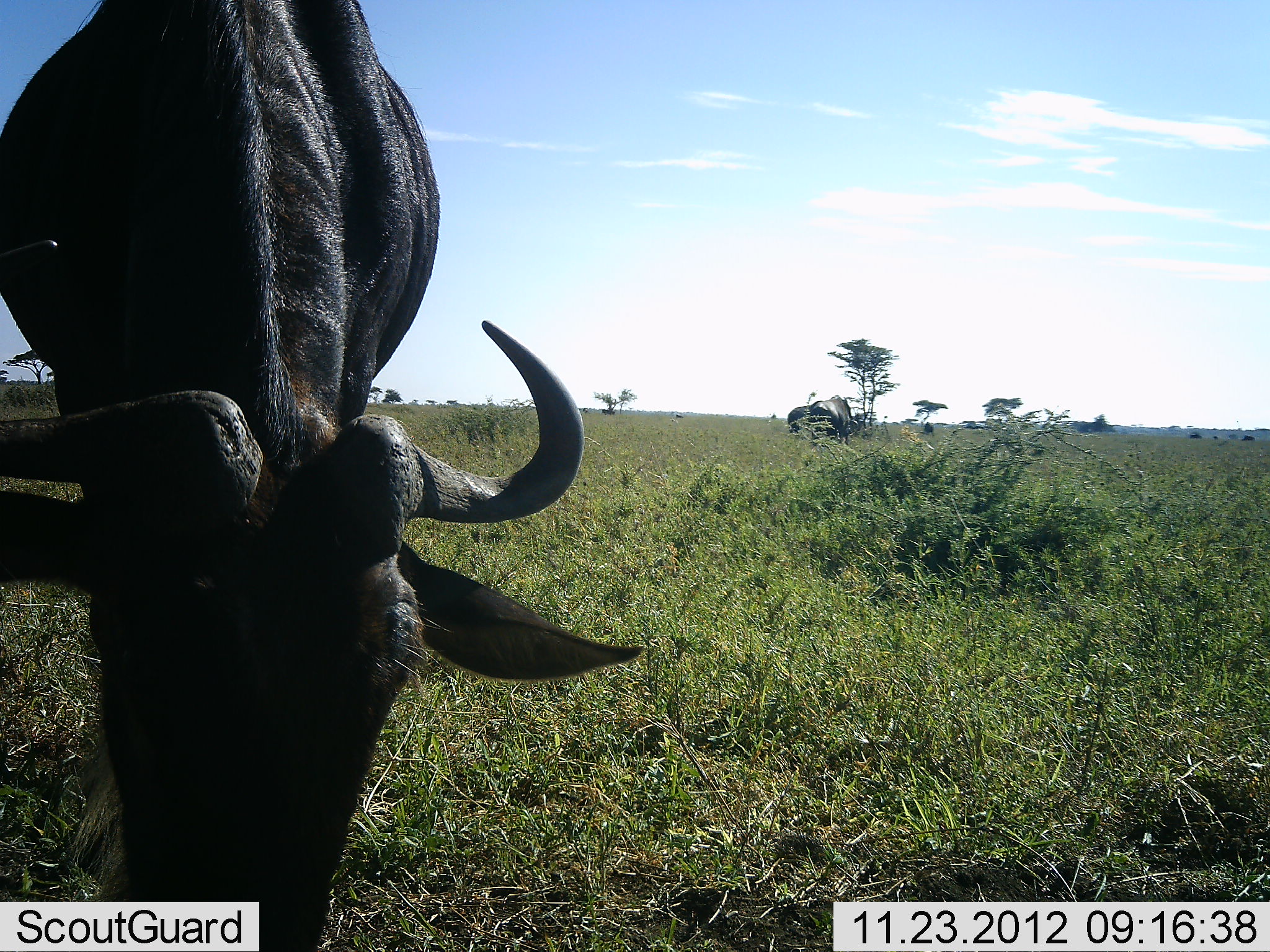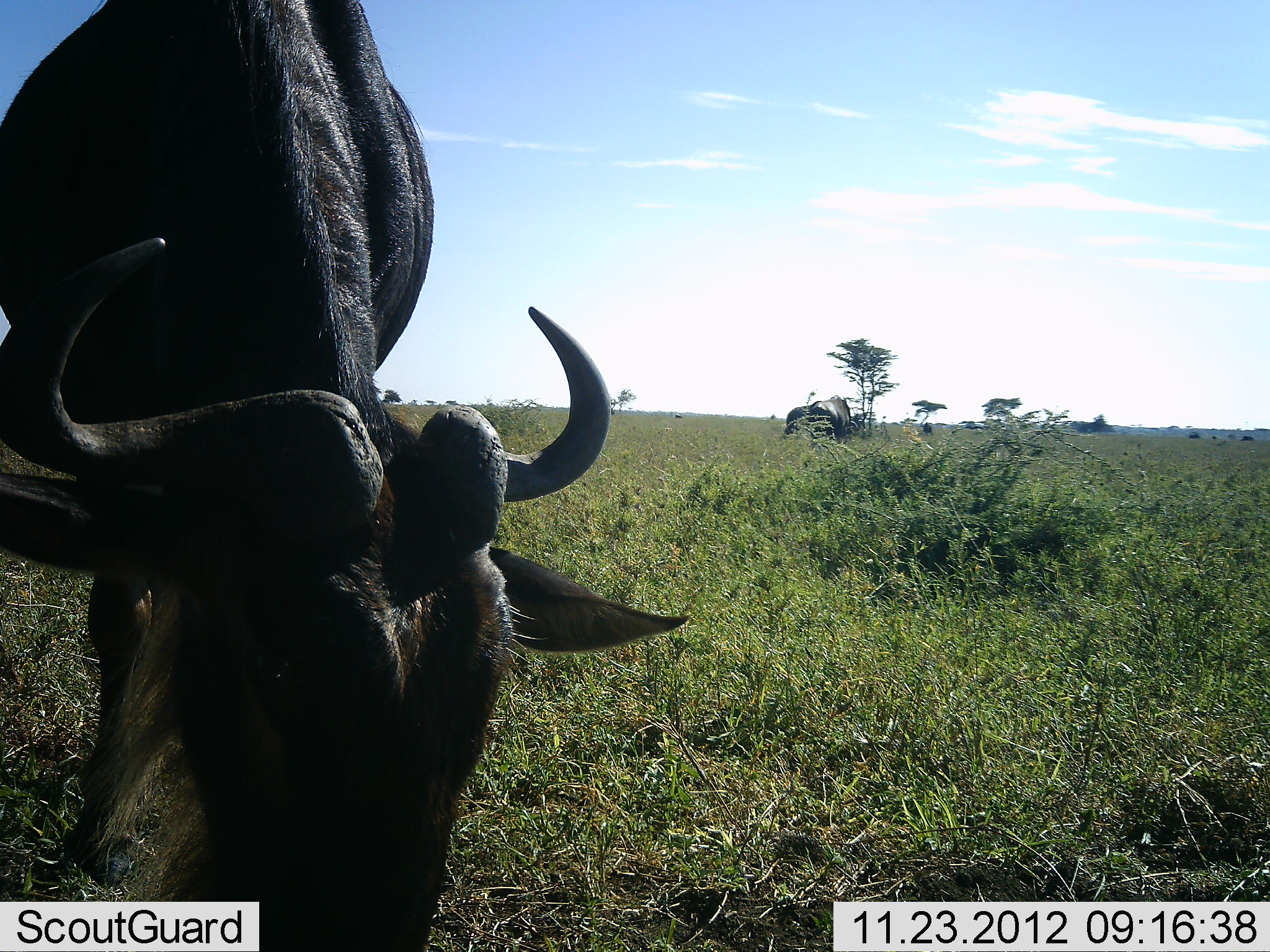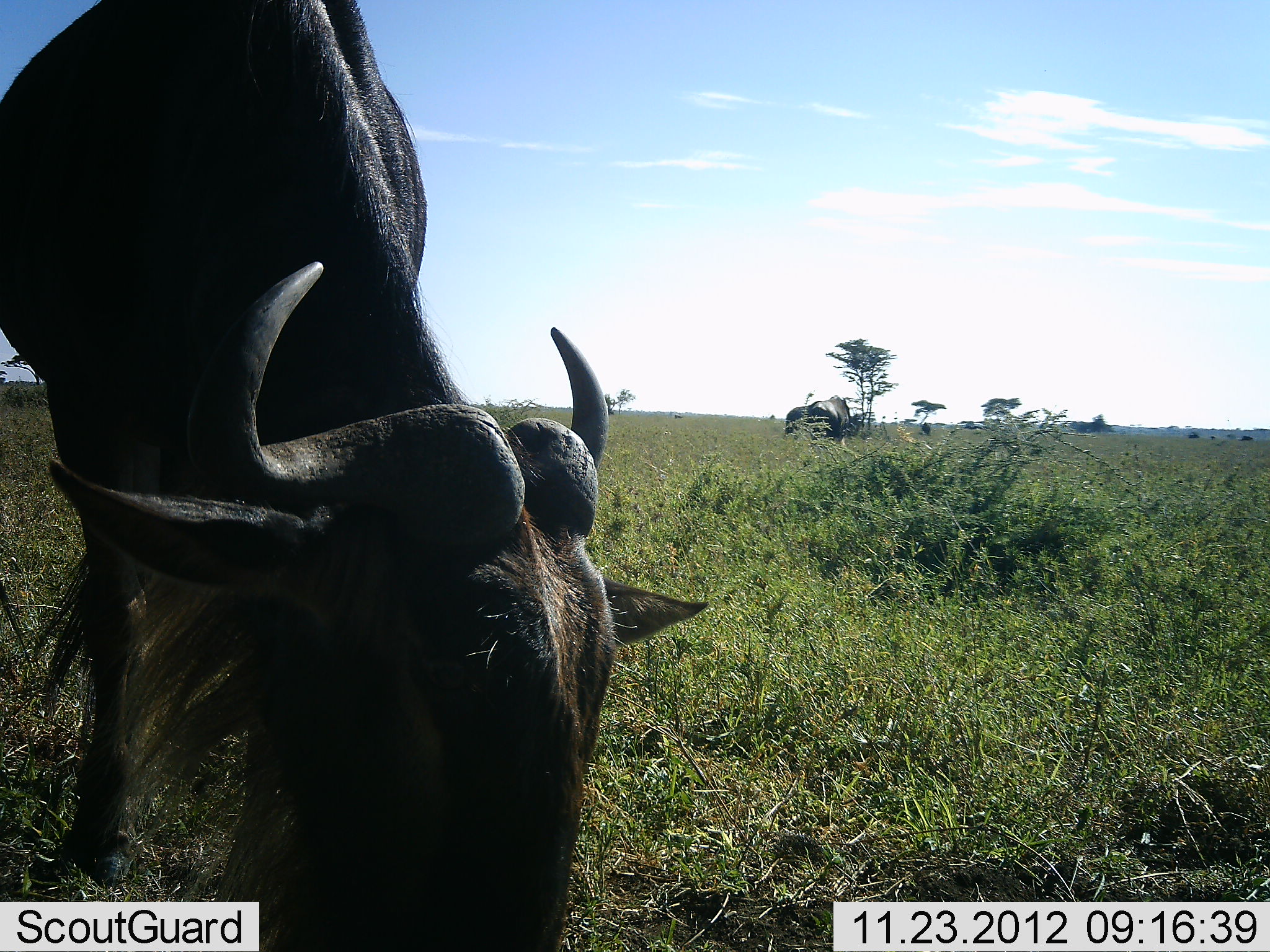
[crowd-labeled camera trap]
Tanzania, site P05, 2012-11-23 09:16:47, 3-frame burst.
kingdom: Animalia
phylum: Chordata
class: Mammalia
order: Artiodactyla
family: Bovidae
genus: Connochaetes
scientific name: Connochaetes taurinus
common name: blue wildebeest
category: wildebeest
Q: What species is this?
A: Wildebeest (blue wildebeest) (Connochaetes taurinus).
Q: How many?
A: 1.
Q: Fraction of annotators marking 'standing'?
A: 27%.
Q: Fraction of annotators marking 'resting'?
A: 0%.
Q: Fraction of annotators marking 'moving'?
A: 0%.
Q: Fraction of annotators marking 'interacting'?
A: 9%.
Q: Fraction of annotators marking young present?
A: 0%.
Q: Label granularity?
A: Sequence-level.